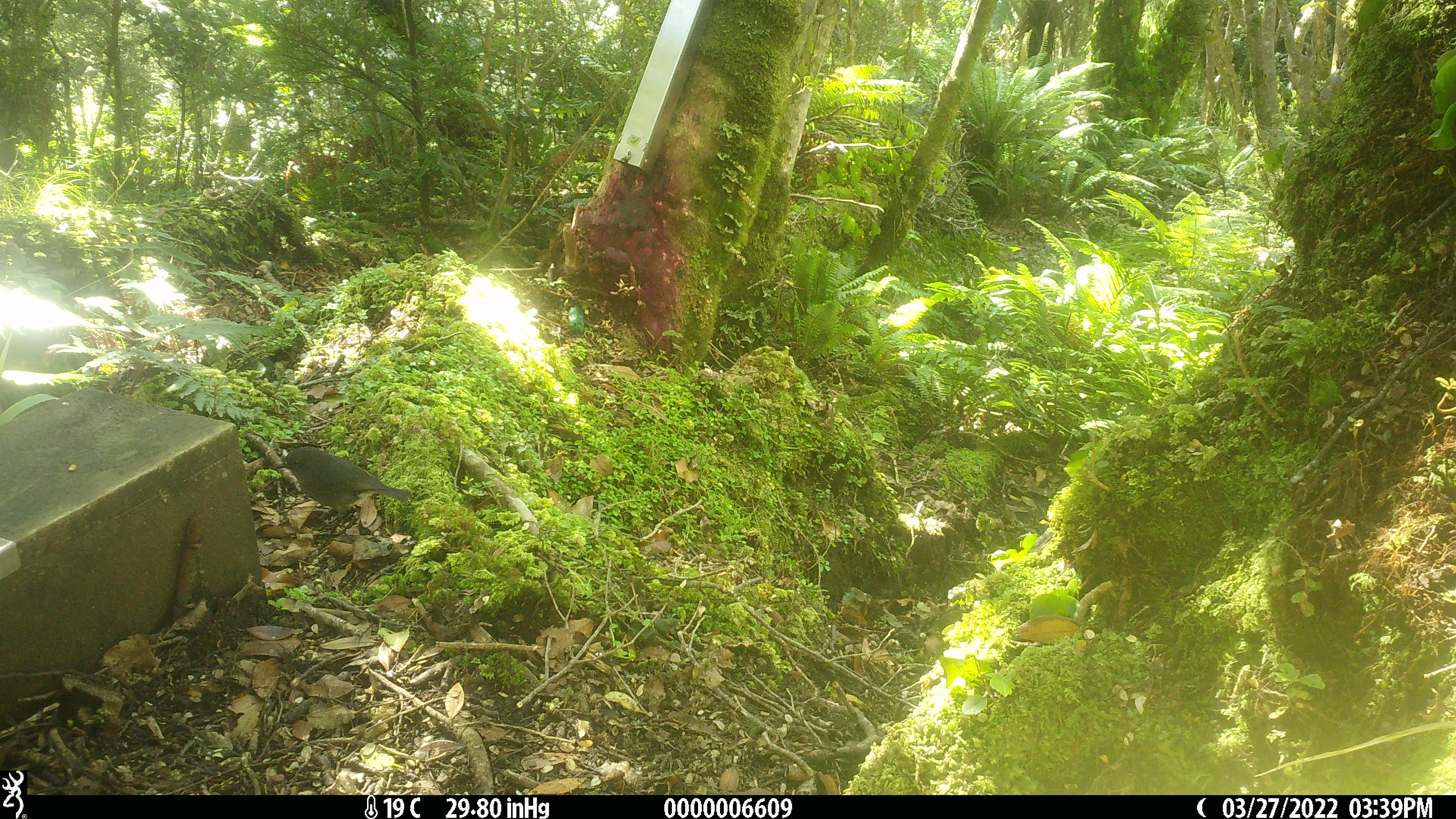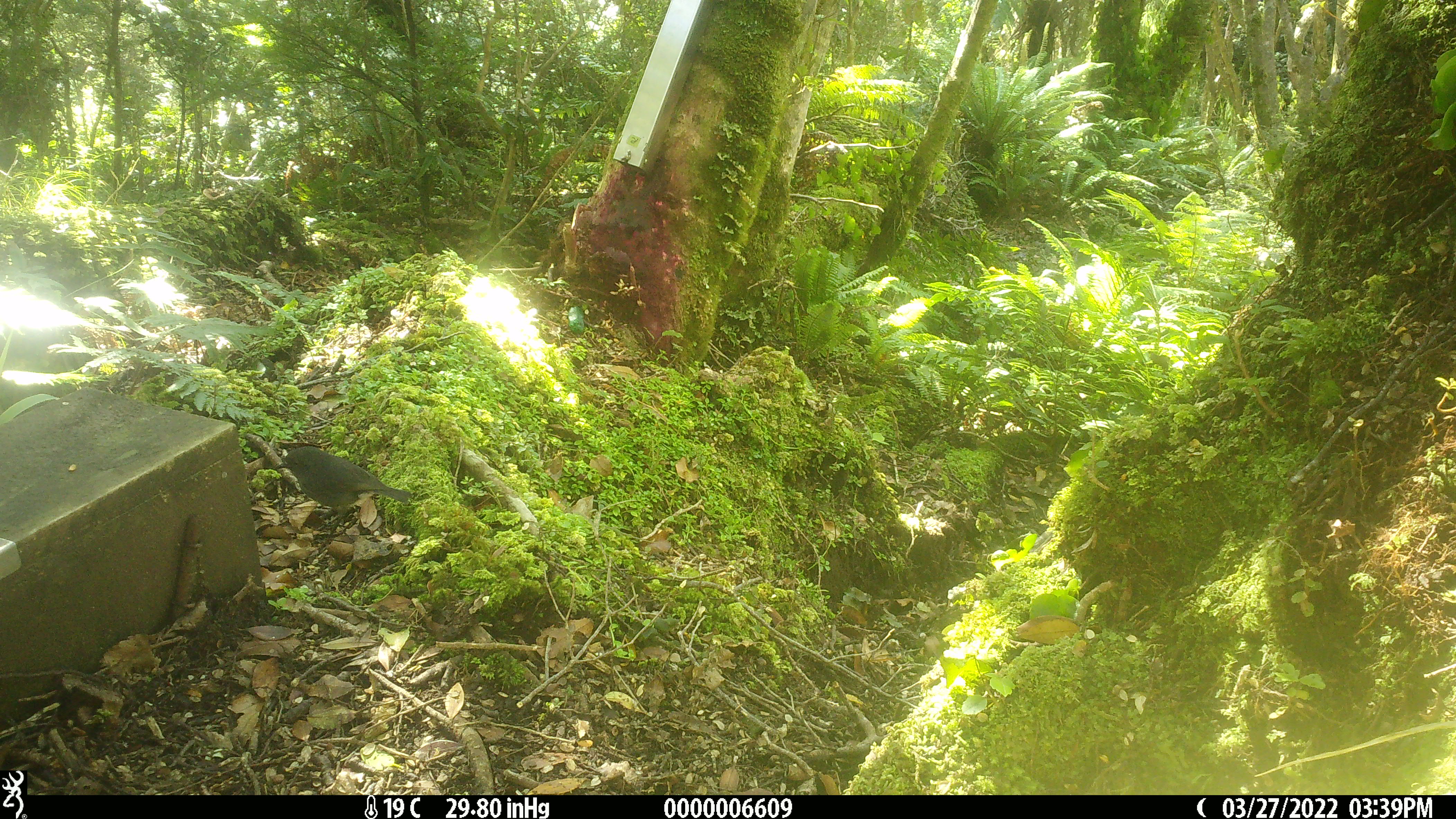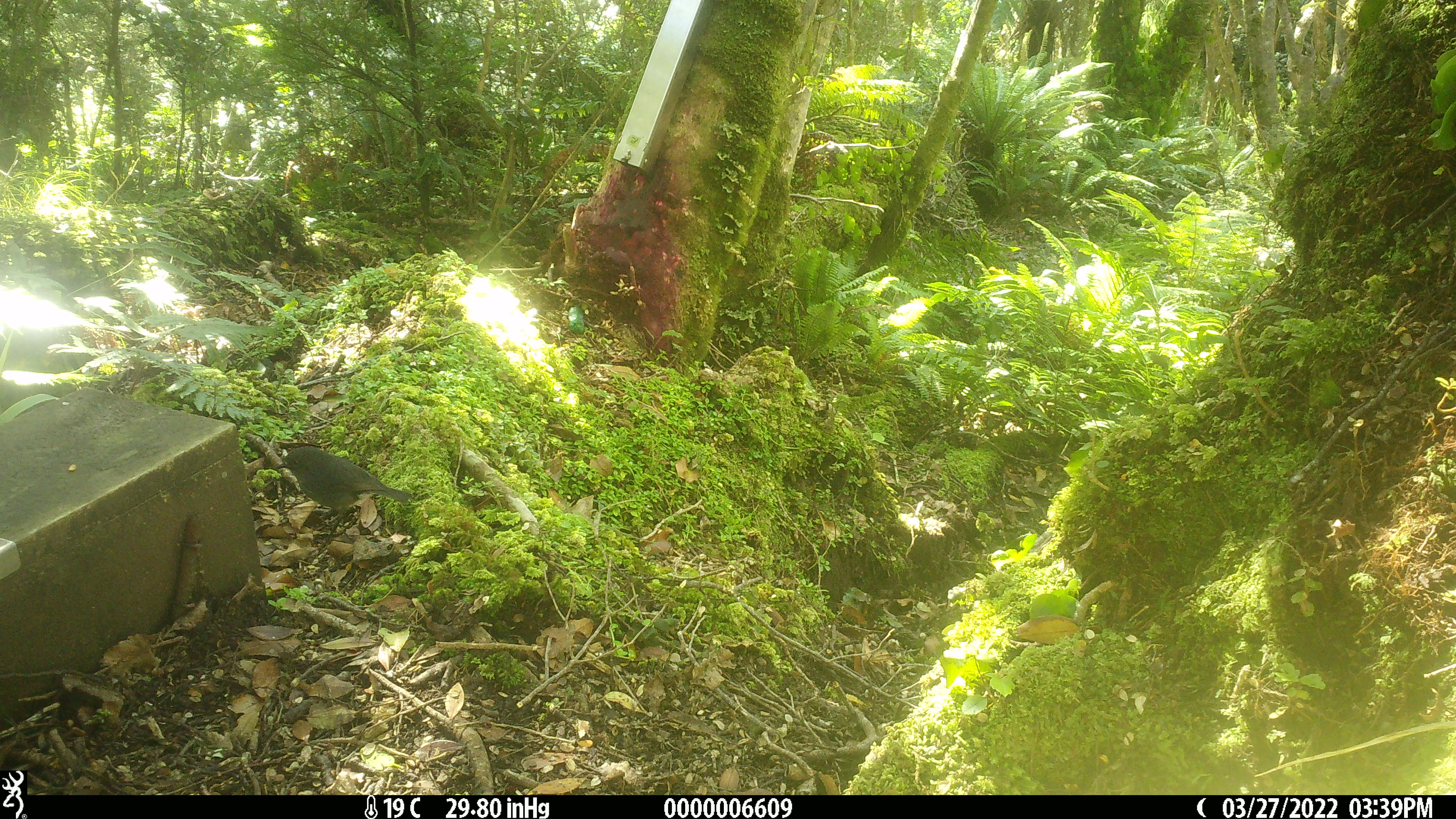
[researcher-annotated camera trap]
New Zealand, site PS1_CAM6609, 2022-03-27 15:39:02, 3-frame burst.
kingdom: Animalia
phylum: Chordata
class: Aves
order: Passeriformes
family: Petroicidae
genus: Petroica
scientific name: Petroica australis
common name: new zealand robin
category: robin